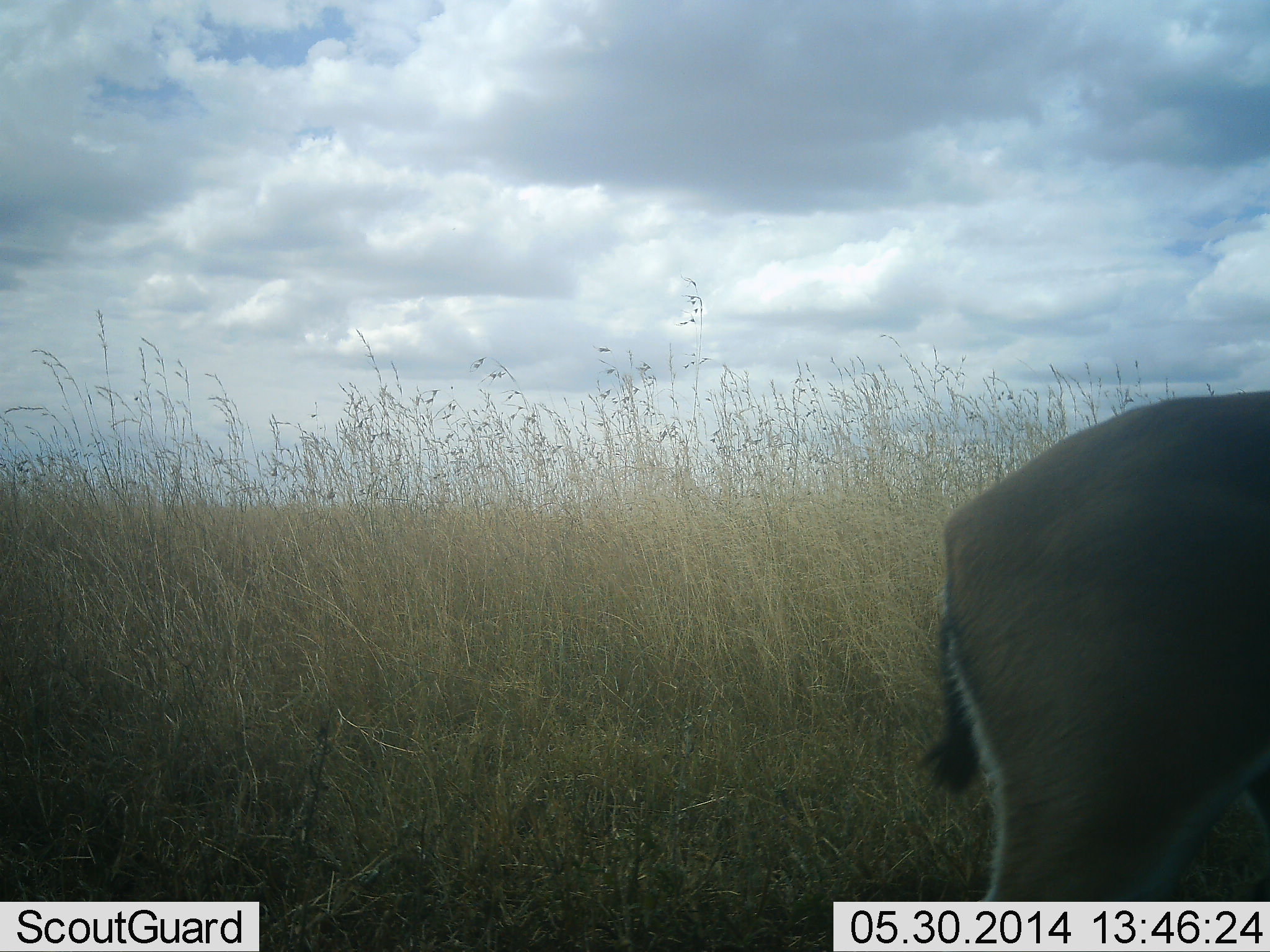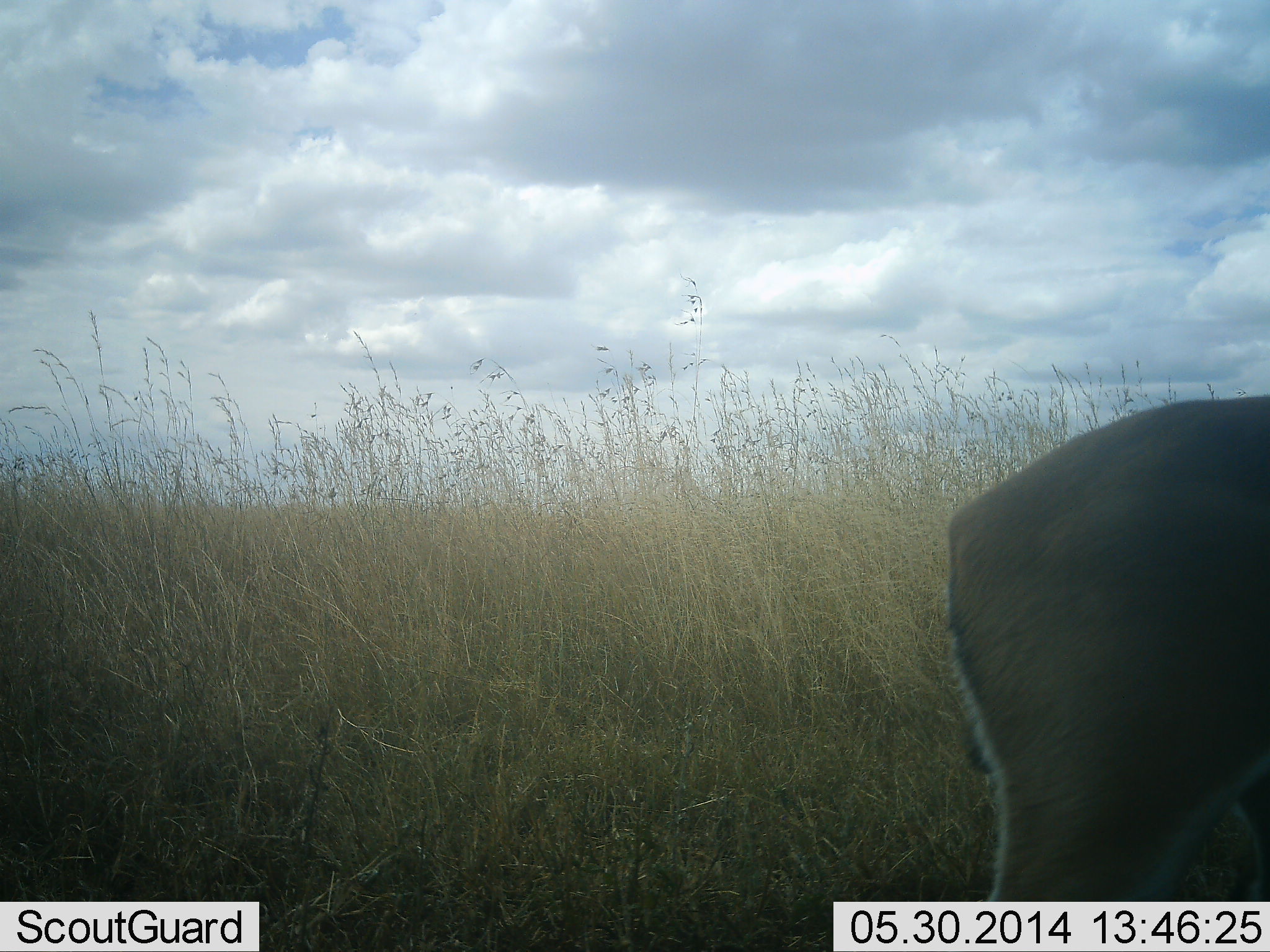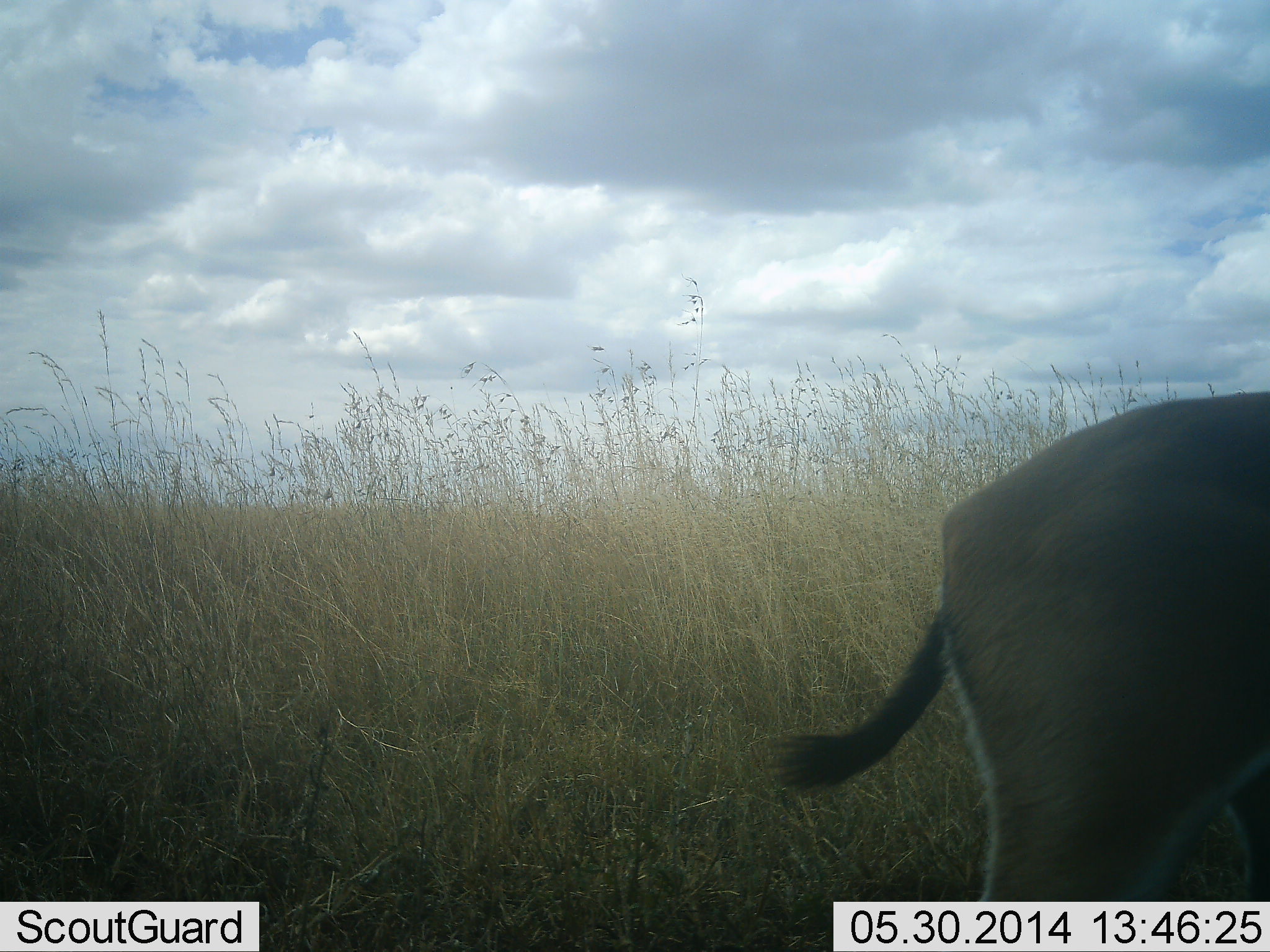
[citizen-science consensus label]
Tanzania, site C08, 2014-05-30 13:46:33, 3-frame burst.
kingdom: Animalia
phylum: Chordata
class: Mammalia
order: Artiodactyla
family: Bovidae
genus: Eudorcas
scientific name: Eudorcas thomsonii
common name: thomson's gazelle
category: gazellethomsons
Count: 1.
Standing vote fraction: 100%.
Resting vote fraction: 0%.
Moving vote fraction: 0%.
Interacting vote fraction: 0%.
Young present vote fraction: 0%.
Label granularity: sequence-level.